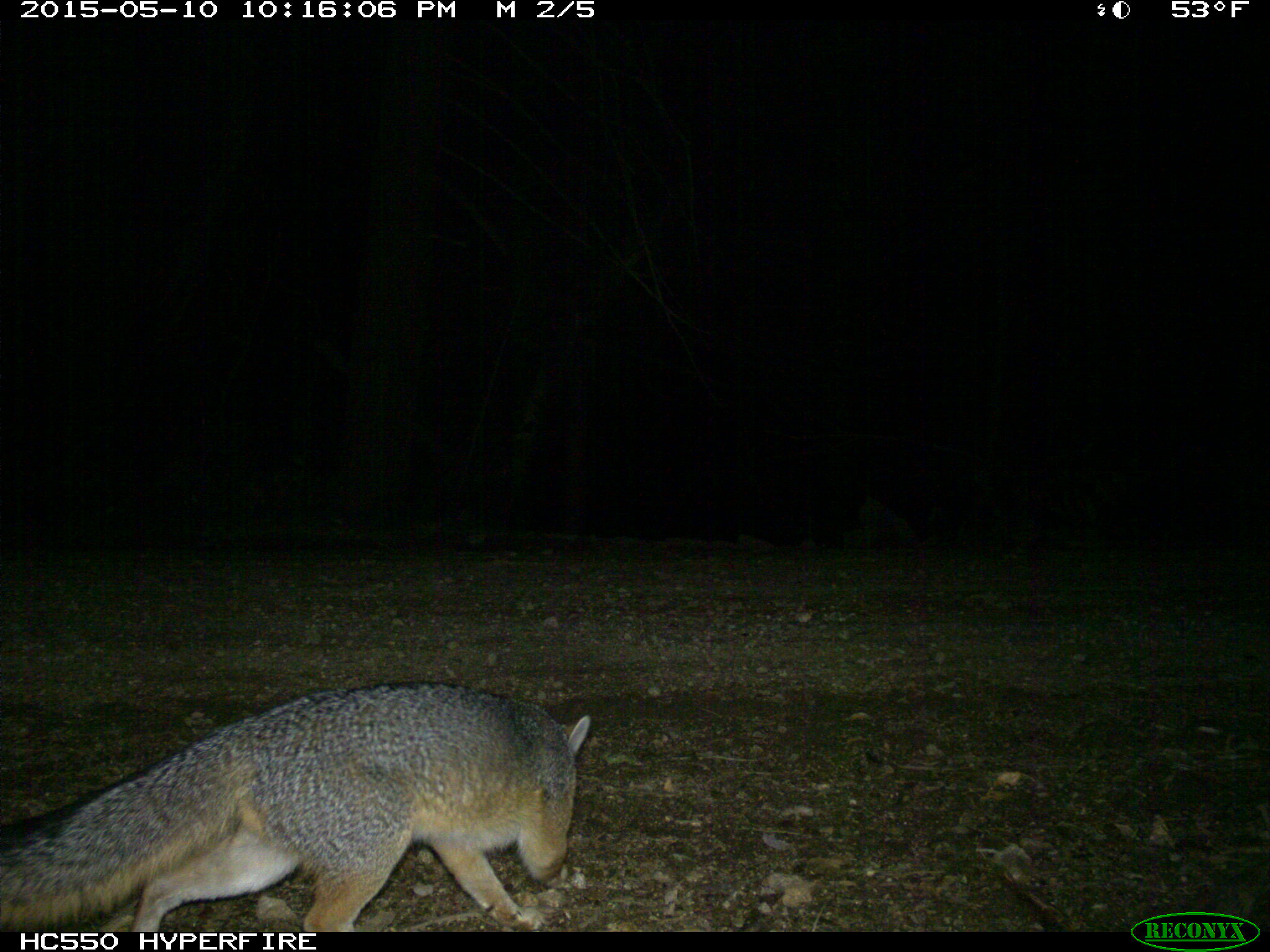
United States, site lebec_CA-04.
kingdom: Animalia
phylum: Chordata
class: Mammalia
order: Carnivora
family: Canidae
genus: Urocyon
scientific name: Urocyon cinereoargenteus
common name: gray fox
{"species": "Urocyon cinereoargenteus (gray fox)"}